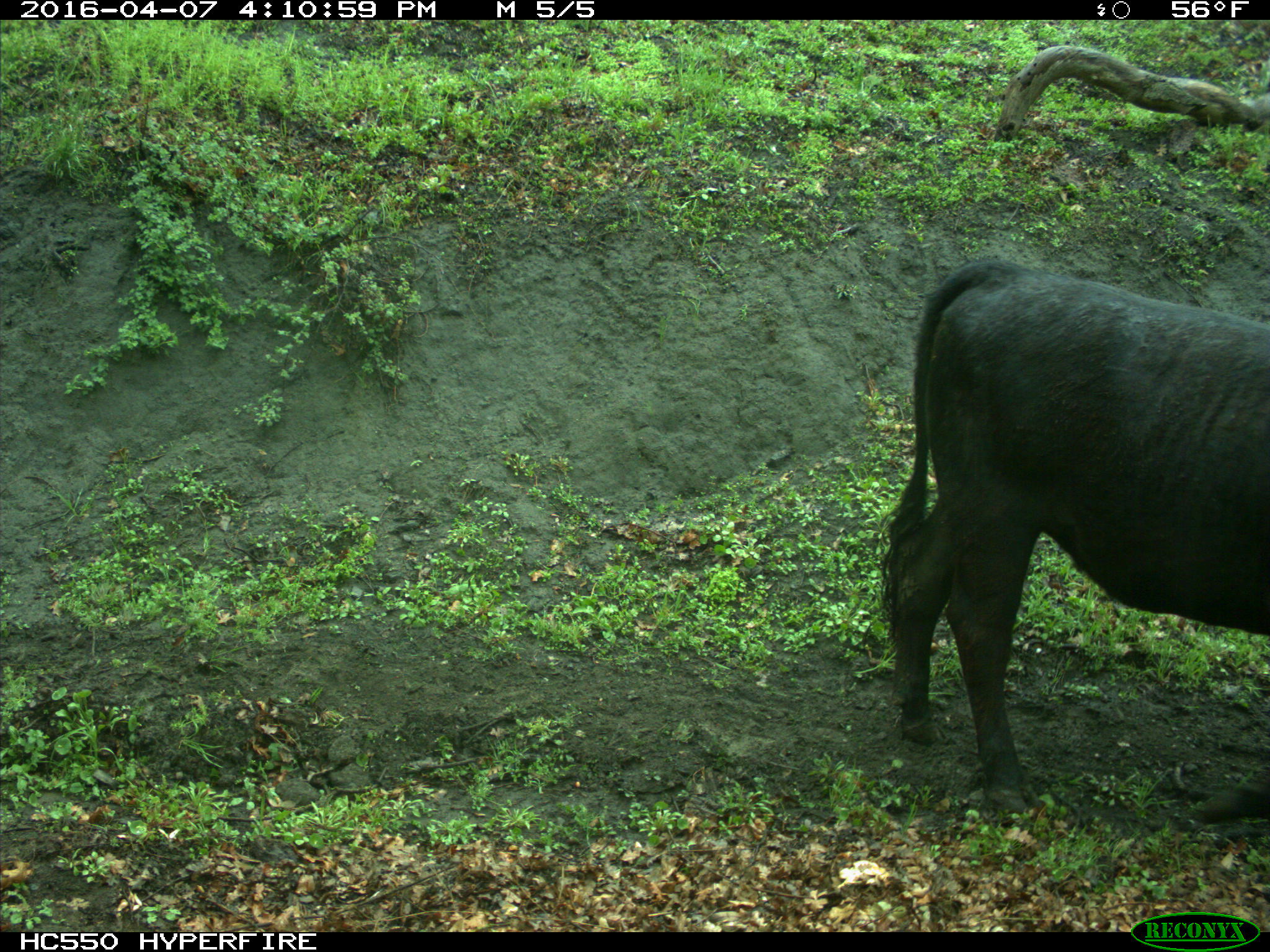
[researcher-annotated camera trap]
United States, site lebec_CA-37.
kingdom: Animalia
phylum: Chordata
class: Mammalia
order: Artiodactyla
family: Bovidae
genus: Bos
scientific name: Bos taurus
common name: domestic cow